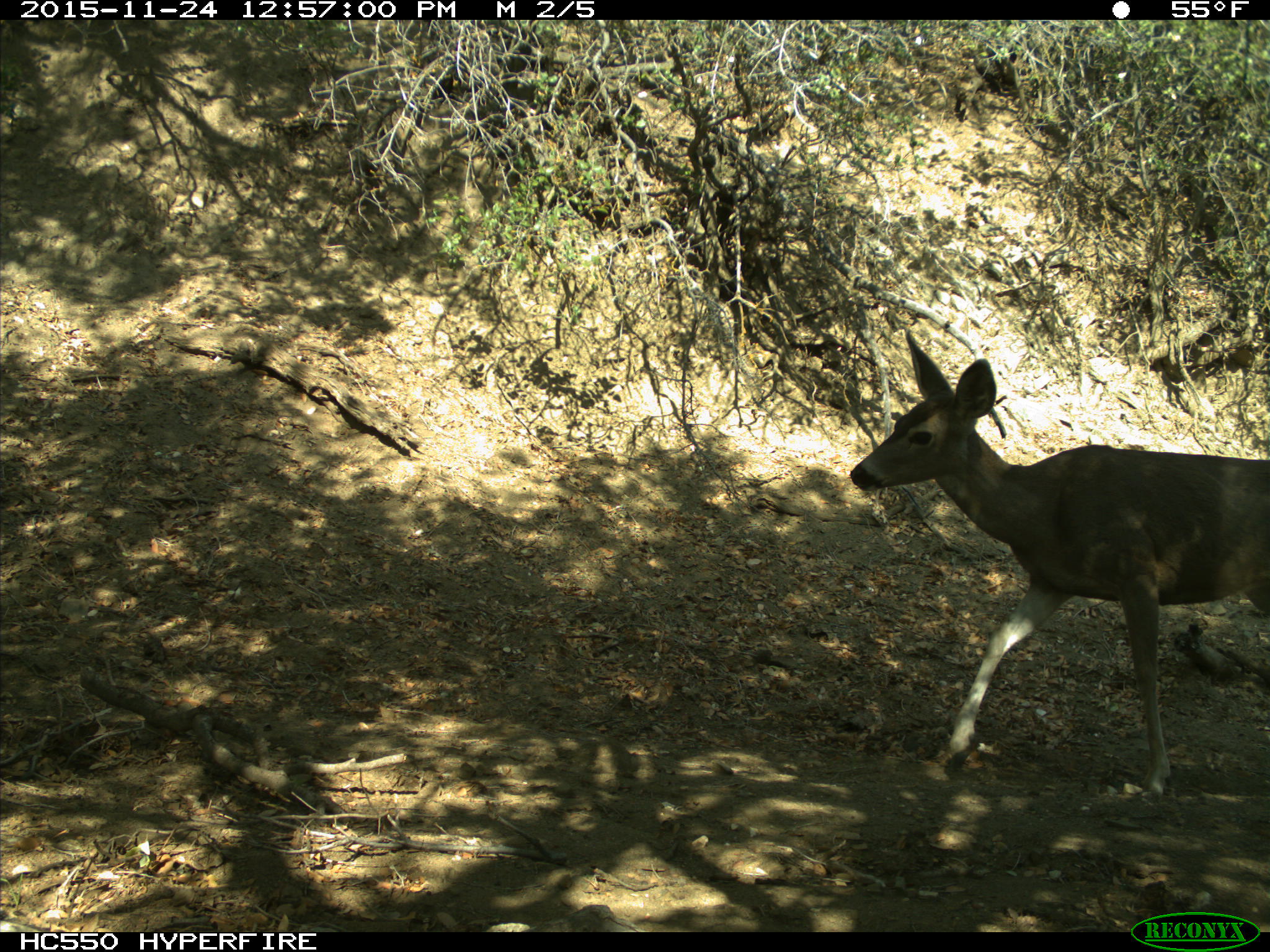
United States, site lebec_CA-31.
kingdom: Animalia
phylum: Chordata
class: Mammalia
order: Artiodactyla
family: Cervidae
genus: Odocoileus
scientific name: Odocoileus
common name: deer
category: unidentified deer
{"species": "unidentified deer (deer) (Odocoileus)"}